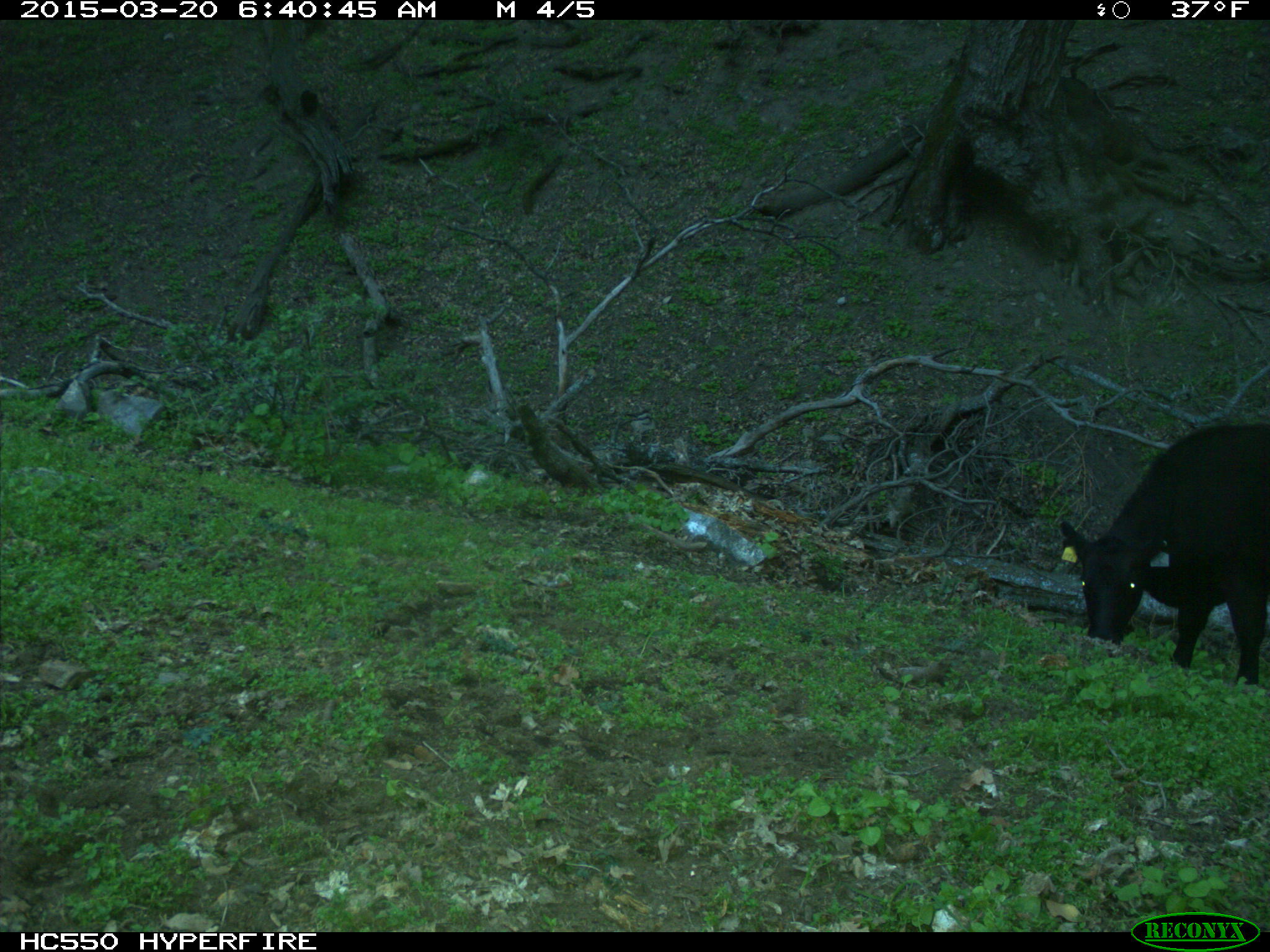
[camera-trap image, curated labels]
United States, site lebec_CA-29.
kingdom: Animalia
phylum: Chordata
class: Mammalia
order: Artiodactyla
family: Bovidae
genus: Bos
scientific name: Bos taurus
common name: domestic cow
Bos taurus (domestic cow).